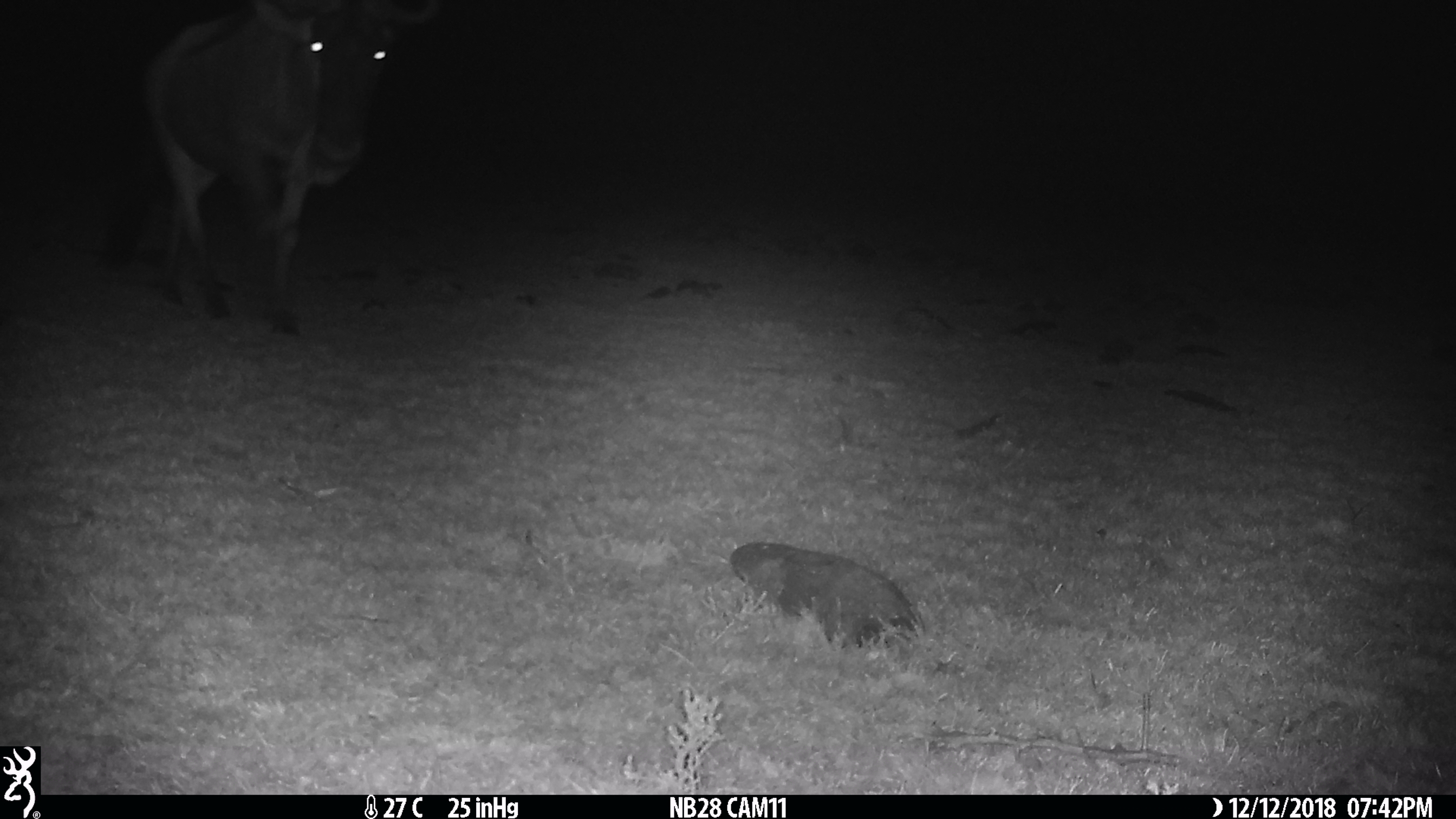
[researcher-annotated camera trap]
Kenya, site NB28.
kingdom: Animalia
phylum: Chordata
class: Mammalia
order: Artiodactyla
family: Bovidae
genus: Connochaetes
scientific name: Connochaetes taurinus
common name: blue wildebeest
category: wildebeest